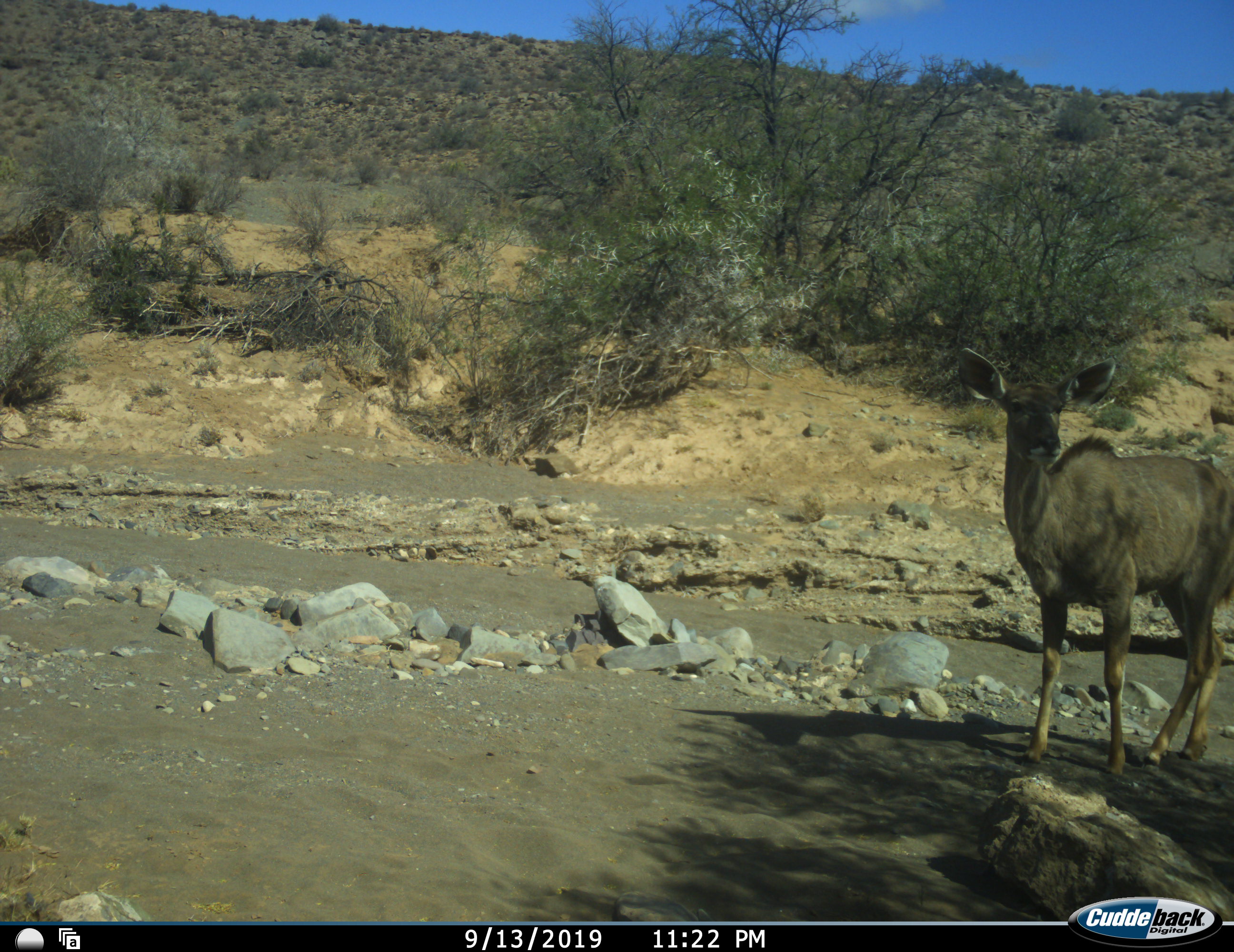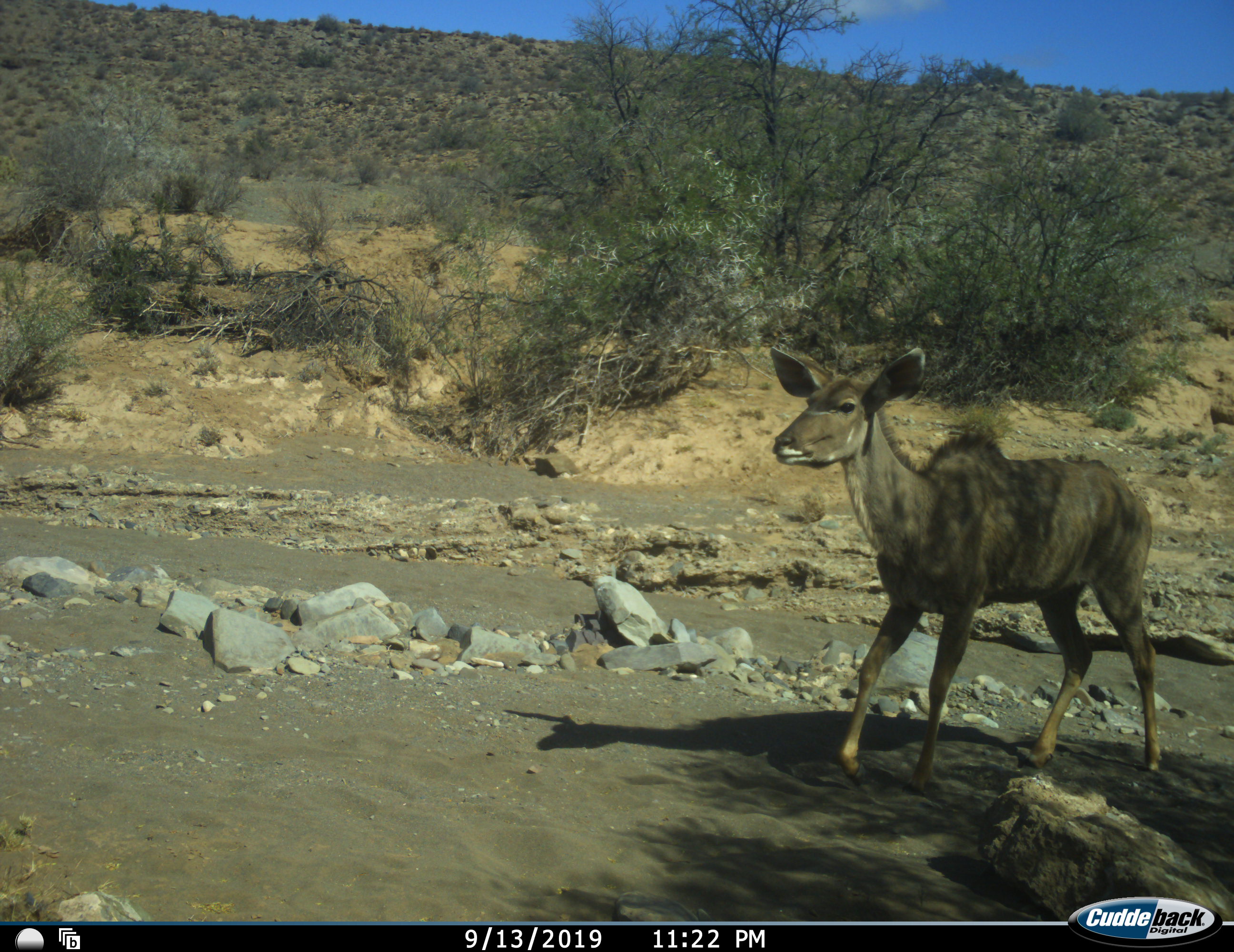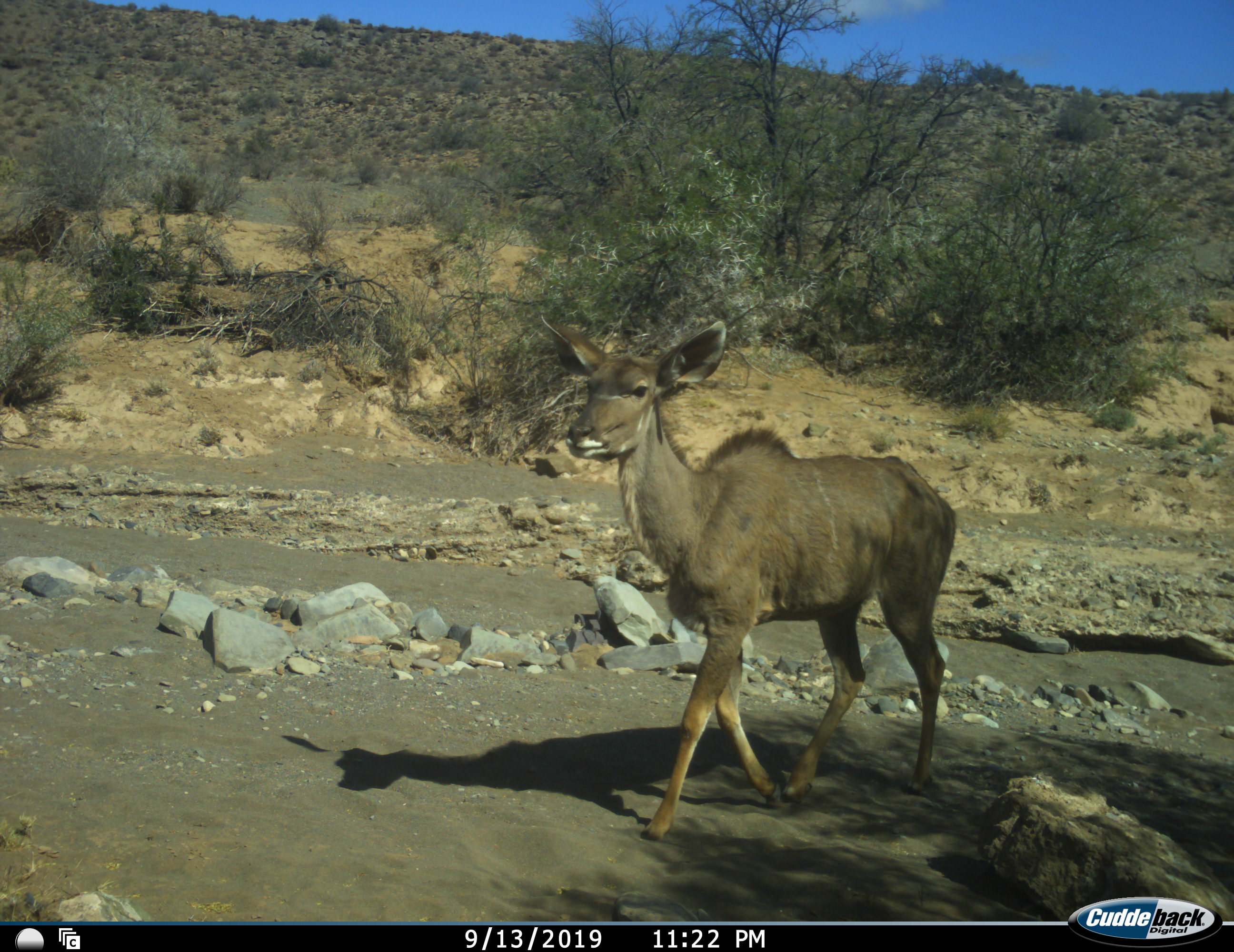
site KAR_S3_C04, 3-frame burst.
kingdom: Animalia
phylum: Chordata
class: Mammalia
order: Artiodactyla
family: Bovidae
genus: Tragelaphus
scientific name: Tragelaphus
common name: kudu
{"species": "kudu (Tragelaphus)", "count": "1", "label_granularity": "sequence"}